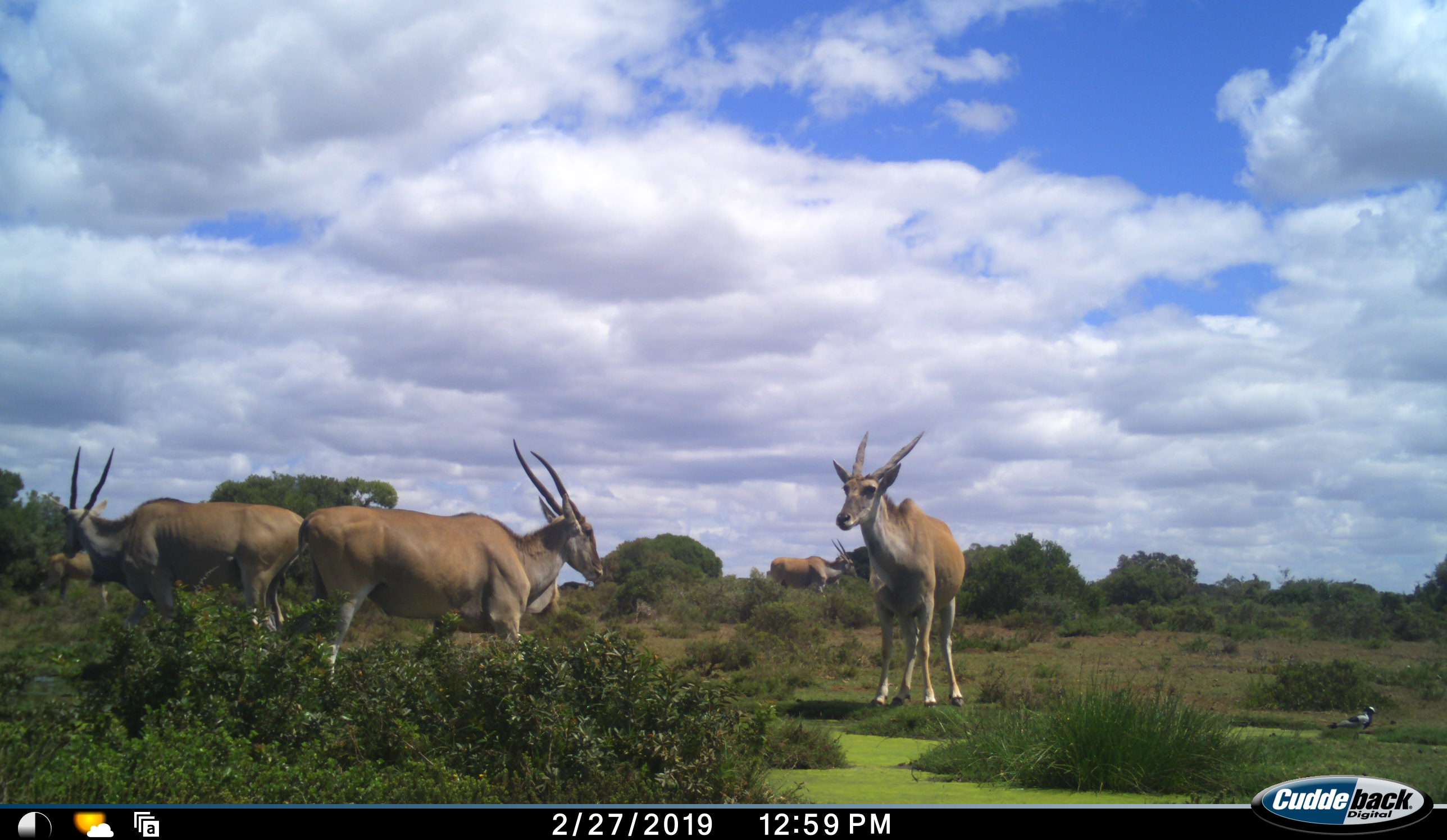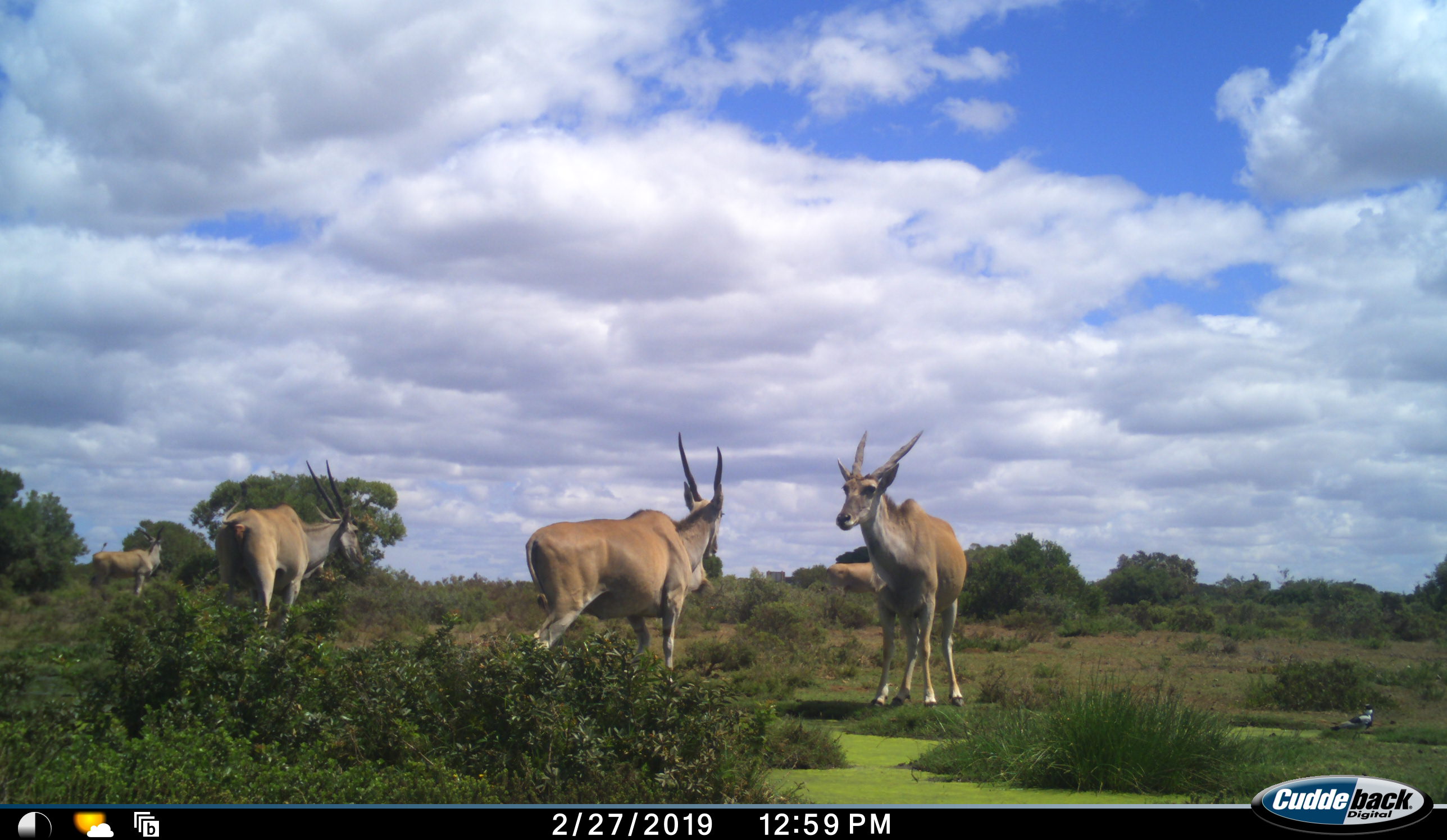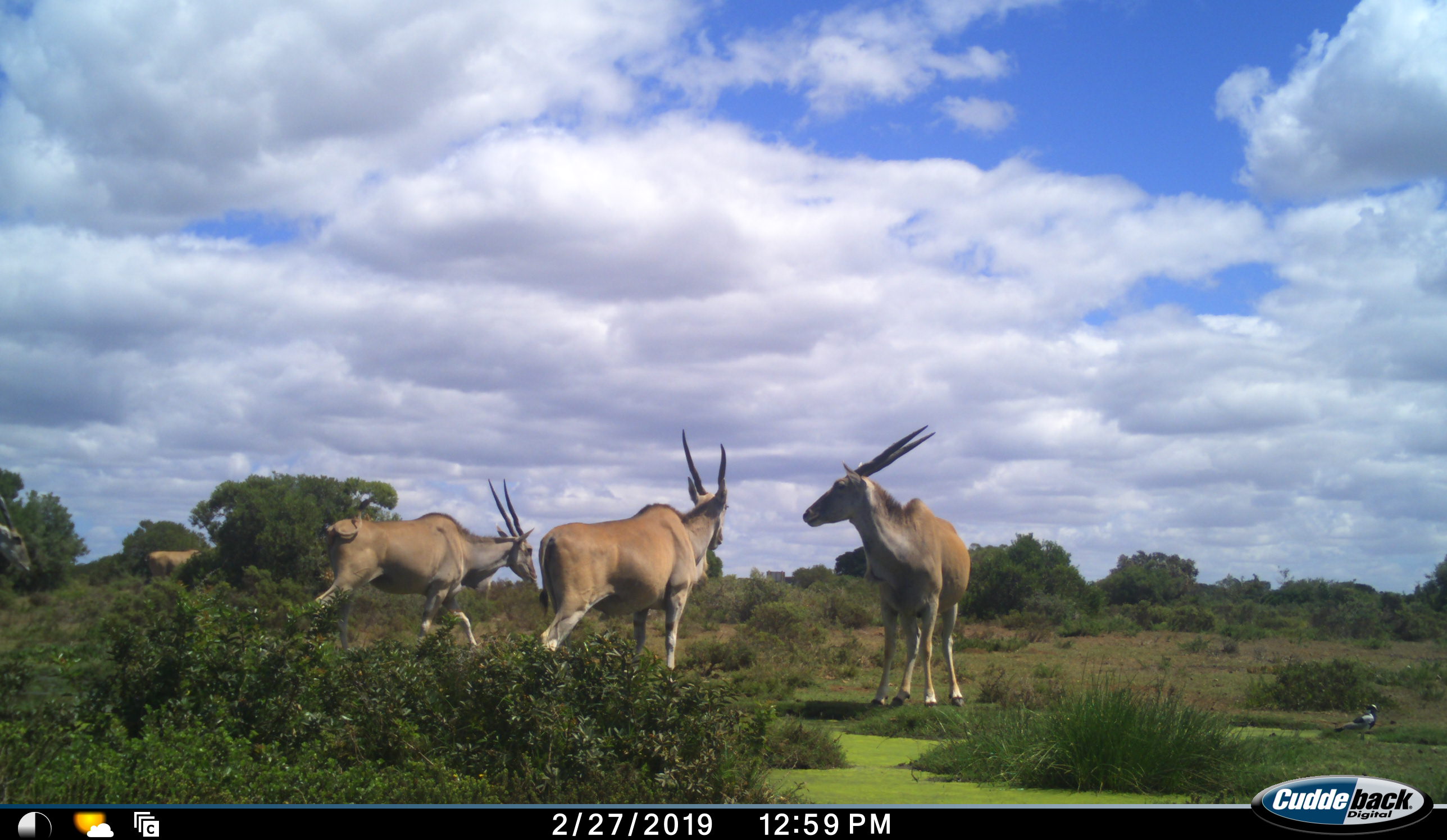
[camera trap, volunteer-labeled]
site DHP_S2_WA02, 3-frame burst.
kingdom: Animalia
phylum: Chordata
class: Mammalia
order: Artiodactyla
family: Bovidae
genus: Tragelaphus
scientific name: Tragelaphus oryx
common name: eland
Eland (Tragelaphus oryx), count 6. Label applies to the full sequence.